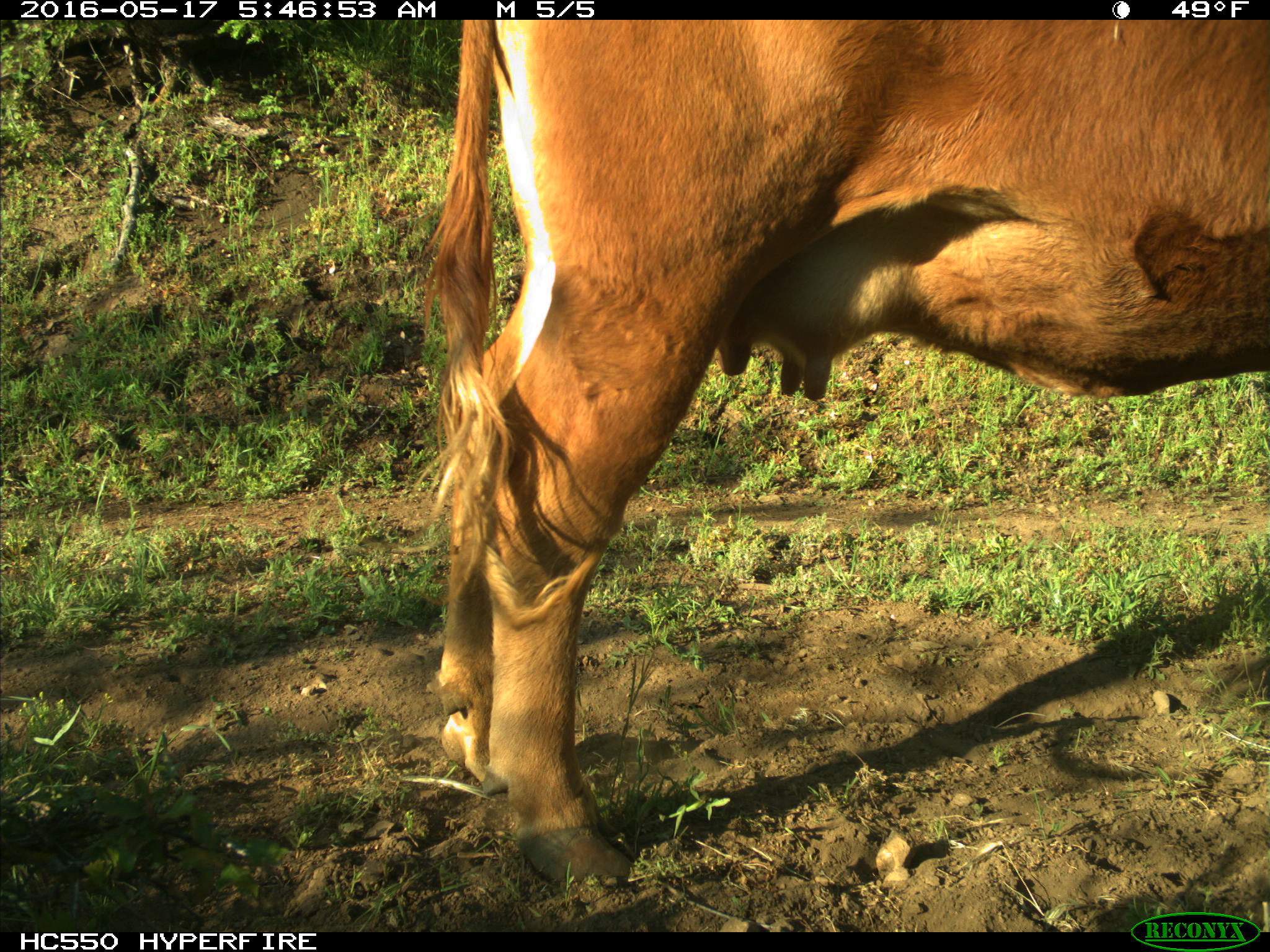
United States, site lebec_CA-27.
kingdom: Animalia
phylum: Chordata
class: Mammalia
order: Artiodactyla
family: Bovidae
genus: Bos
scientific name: Bos taurus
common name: domestic cow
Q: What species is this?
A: Bos taurus (domestic cow).